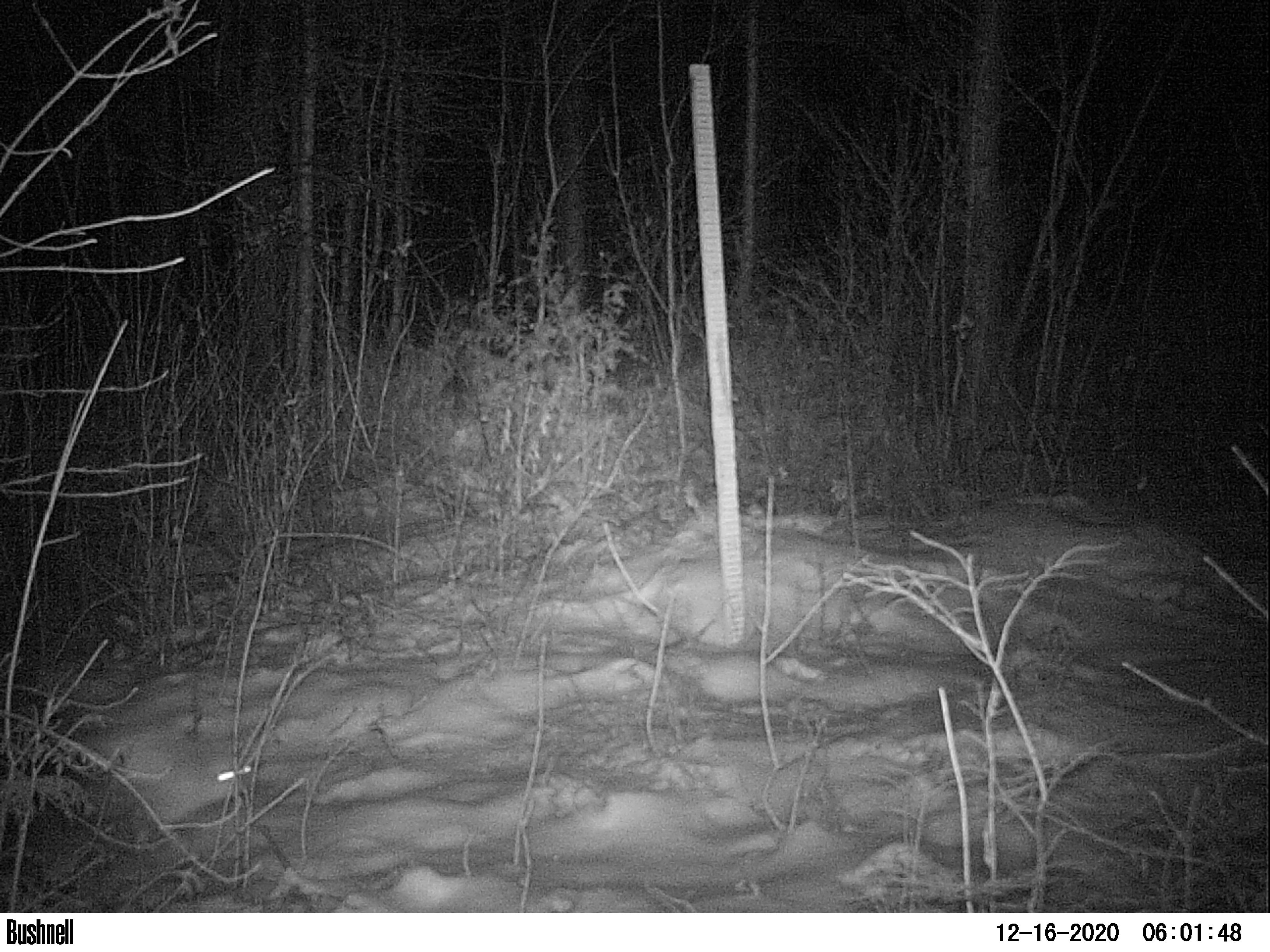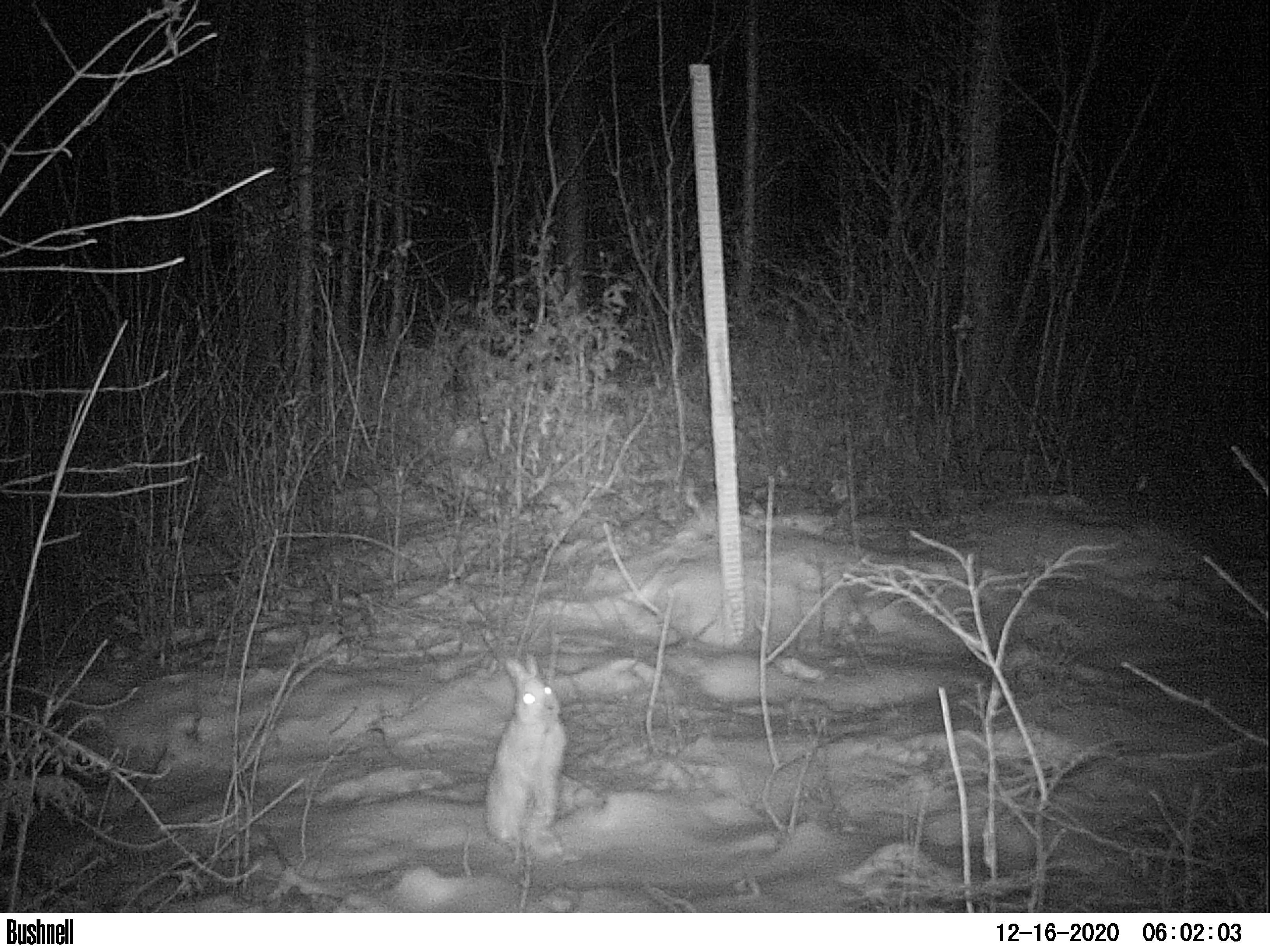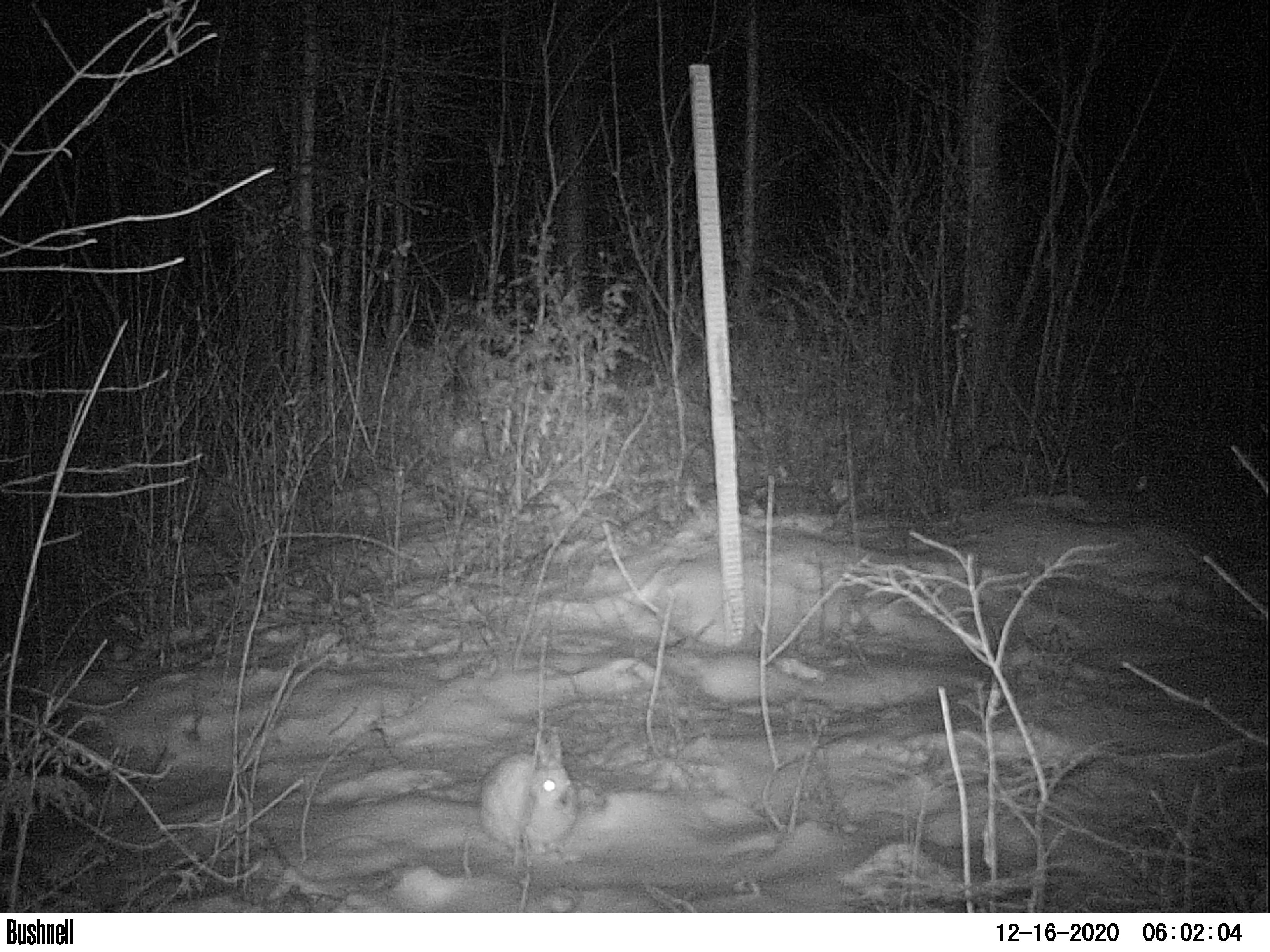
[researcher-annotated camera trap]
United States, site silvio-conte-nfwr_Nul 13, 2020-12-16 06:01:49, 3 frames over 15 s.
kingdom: Animalia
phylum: Chordata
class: Mammalia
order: Lagomorpha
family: Leporidae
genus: Lepus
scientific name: Lepus americanus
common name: snowshoe hare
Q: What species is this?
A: Snowshoe hare (Lepus americanus).